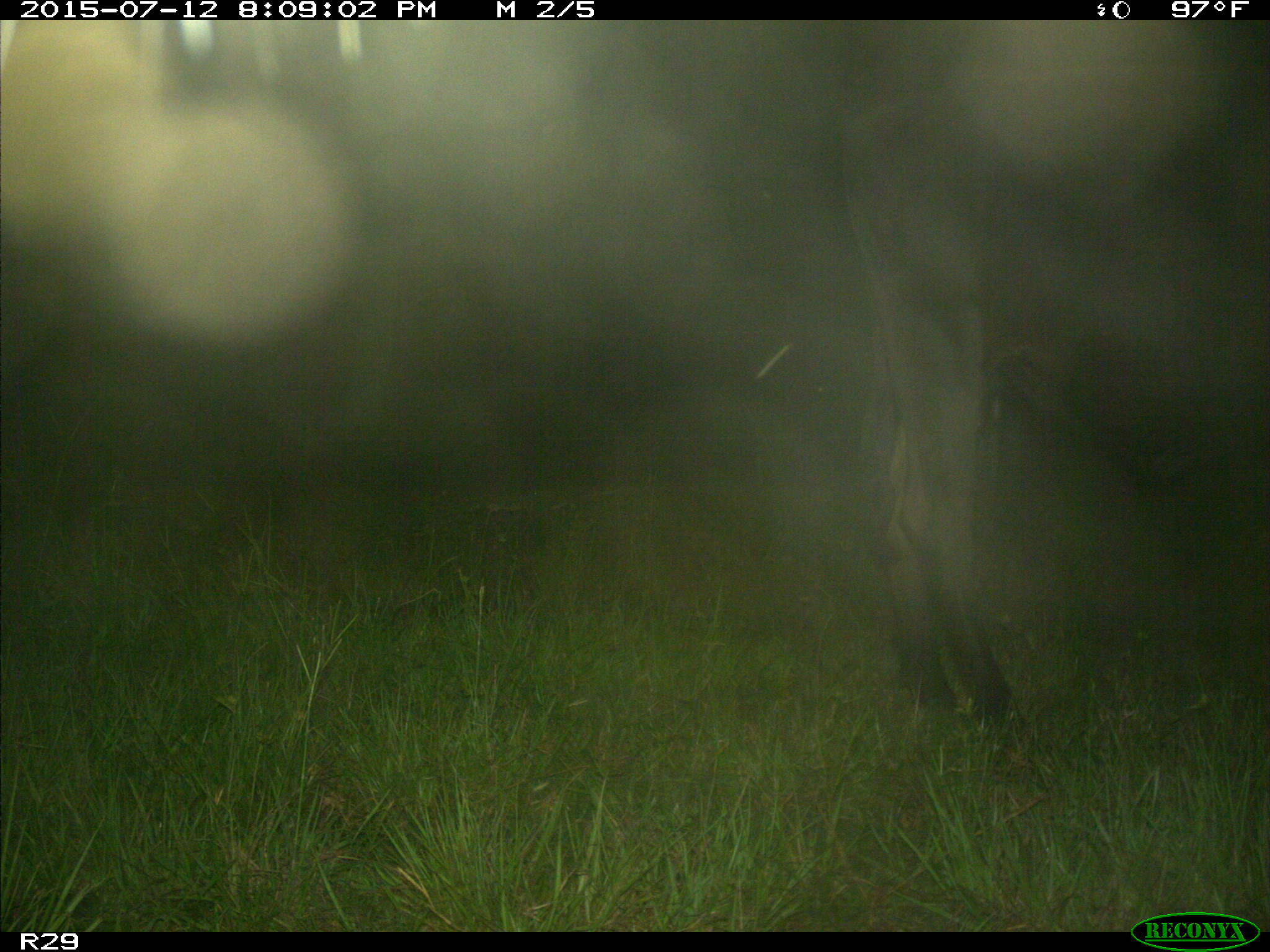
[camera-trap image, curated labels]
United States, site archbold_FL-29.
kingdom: Animalia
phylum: Chordata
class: Mammalia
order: Artiodactyla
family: Bovidae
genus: Bos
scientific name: Bos taurus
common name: domestic cow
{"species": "Bos taurus (domestic cow)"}